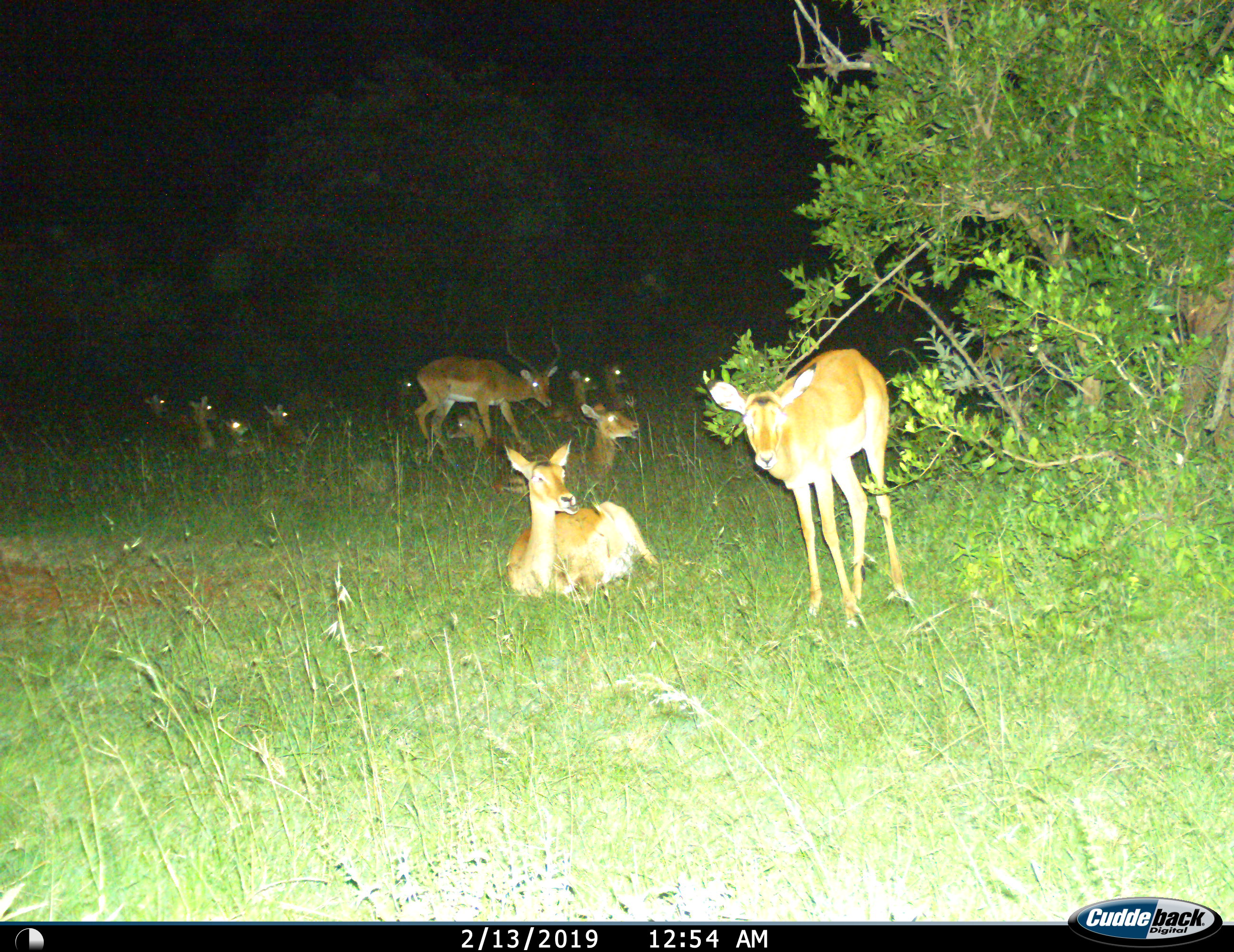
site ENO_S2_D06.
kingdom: Animalia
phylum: Chordata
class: Mammalia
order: Artiodactyla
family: Bovidae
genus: Aepyceros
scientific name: Aepyceros melampus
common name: impala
Impala (Aepyceros melampus), count 11-50. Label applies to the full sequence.